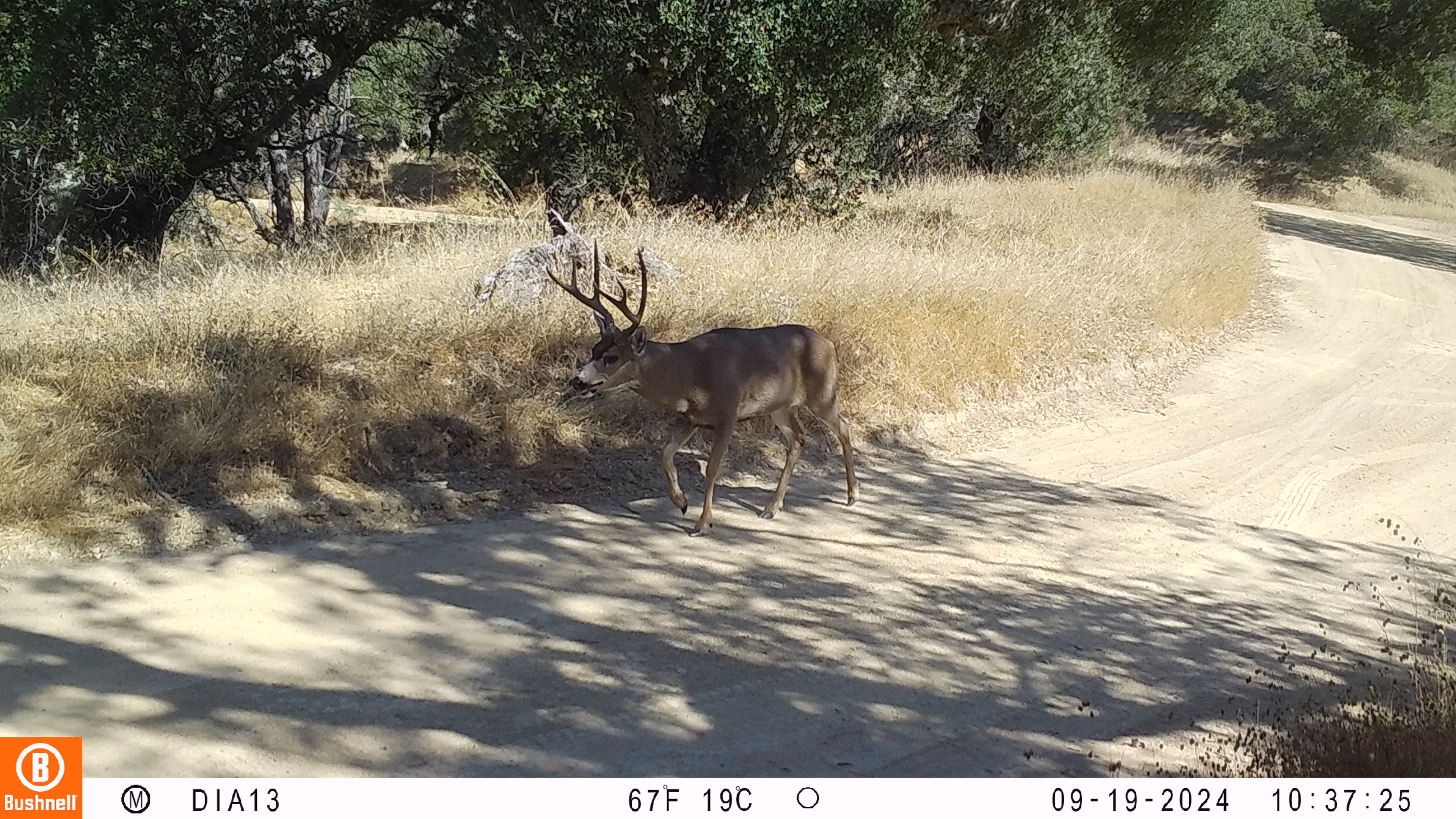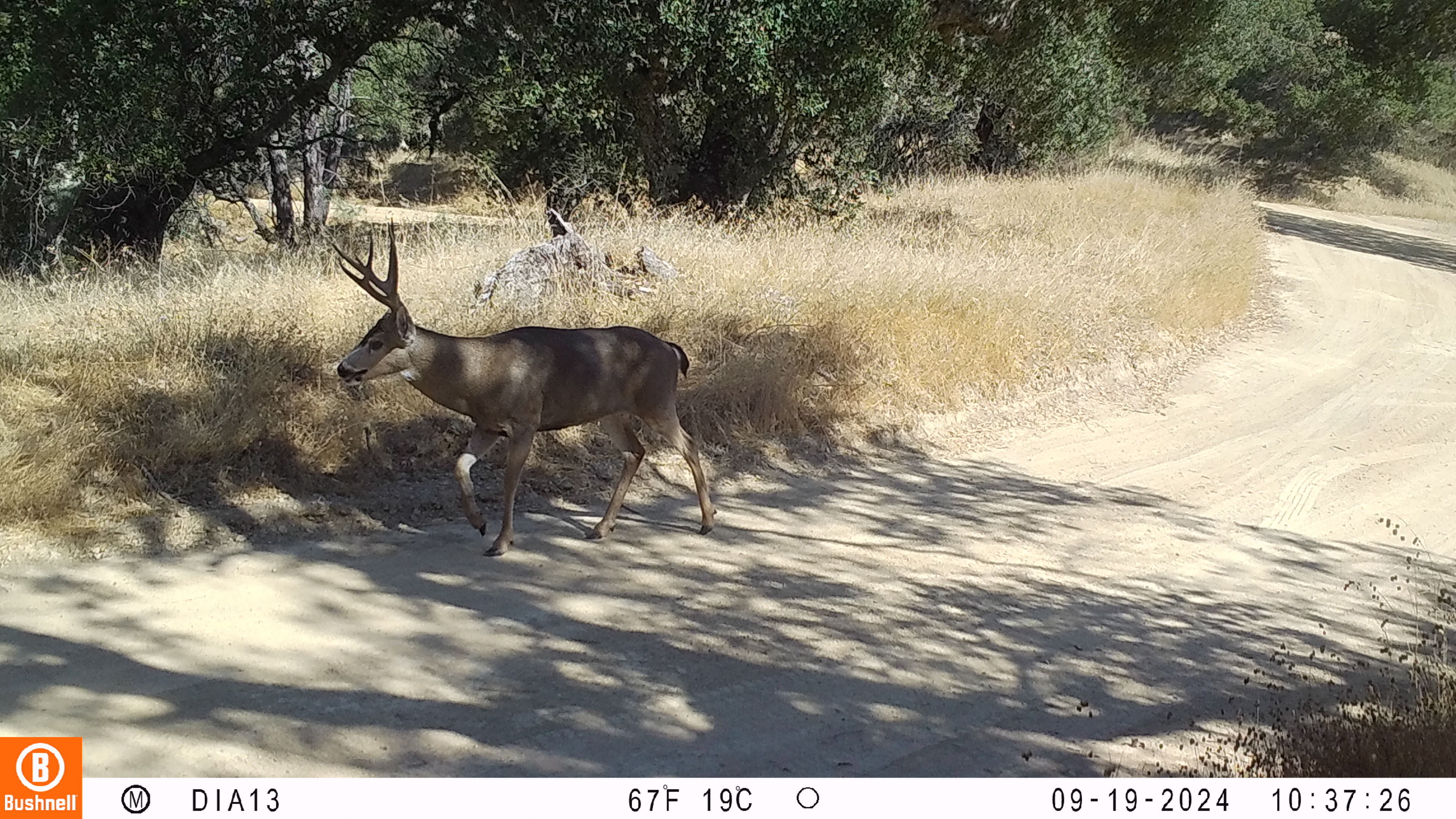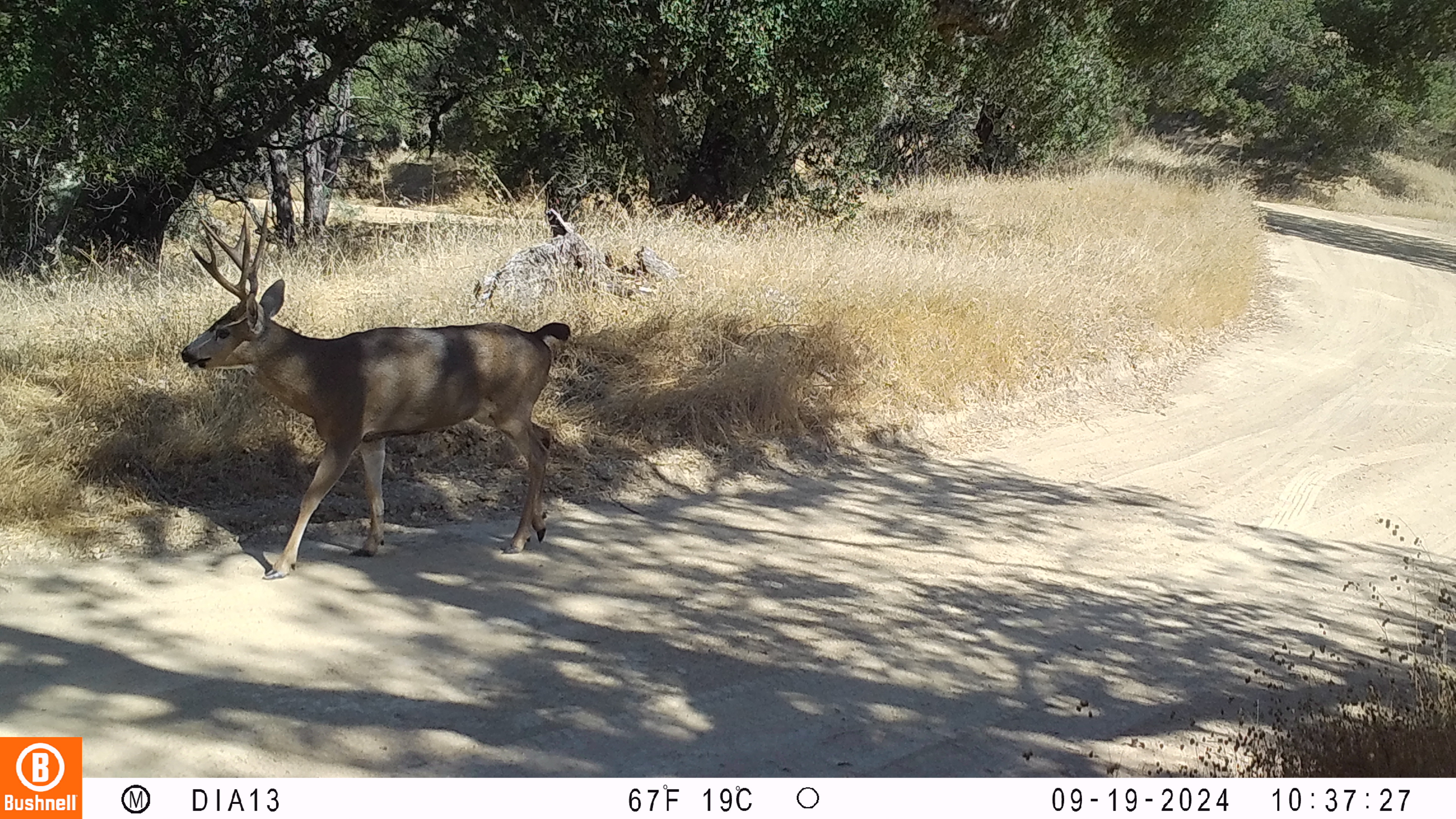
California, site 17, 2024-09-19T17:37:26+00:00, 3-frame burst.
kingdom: Animalia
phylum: Chordata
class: Mammalia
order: Artiodactyla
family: Cervidae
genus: Odocoileus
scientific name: Odocoileus hemionus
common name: mule deer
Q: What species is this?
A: Mule deer (Odocoileus hemionus).